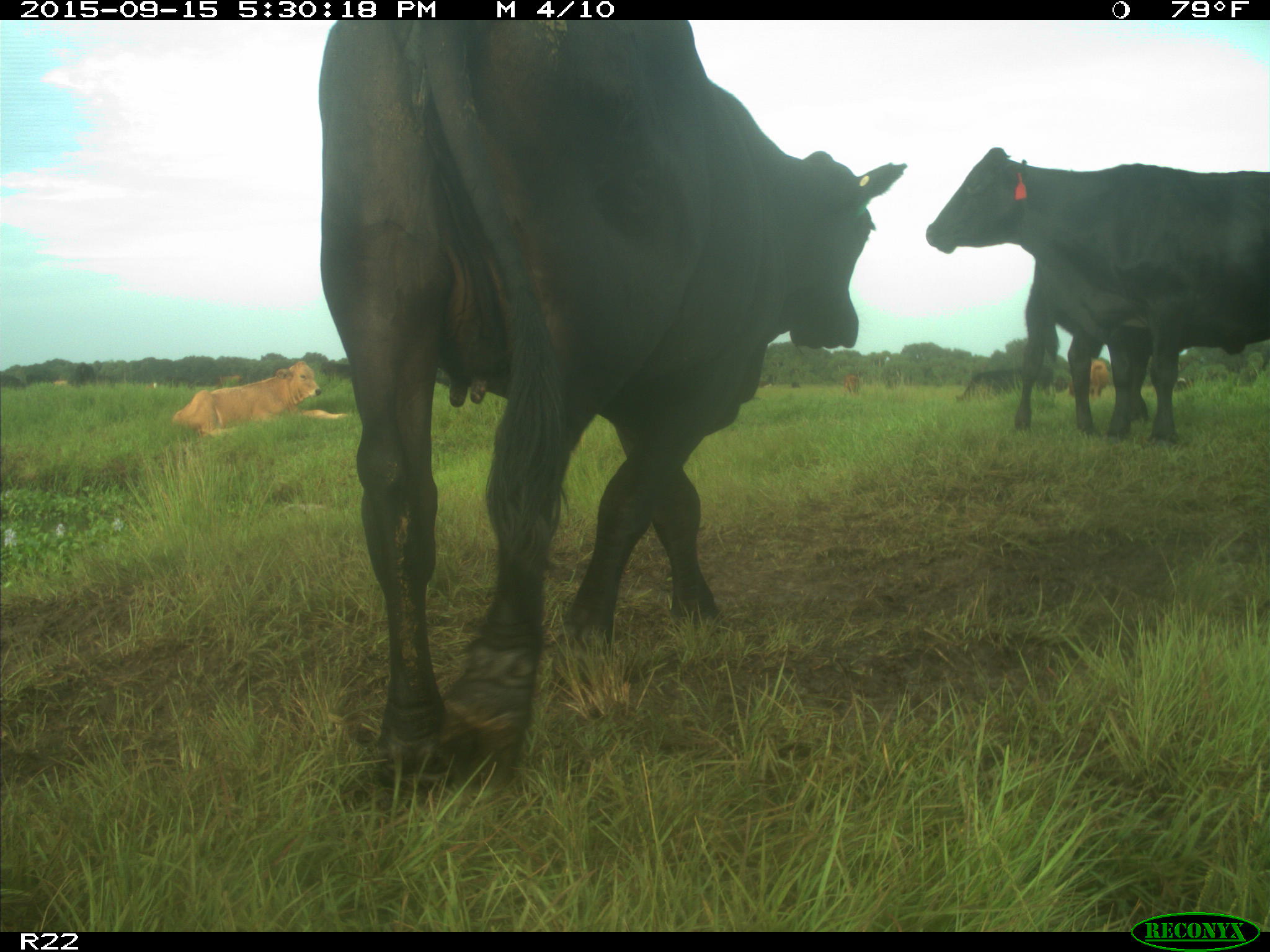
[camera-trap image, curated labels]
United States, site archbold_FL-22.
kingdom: Animalia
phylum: Chordata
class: Mammalia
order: Artiodactyla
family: Bovidae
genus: Bos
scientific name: Bos taurus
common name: domestic cow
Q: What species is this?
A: Bos taurus (domestic cow).